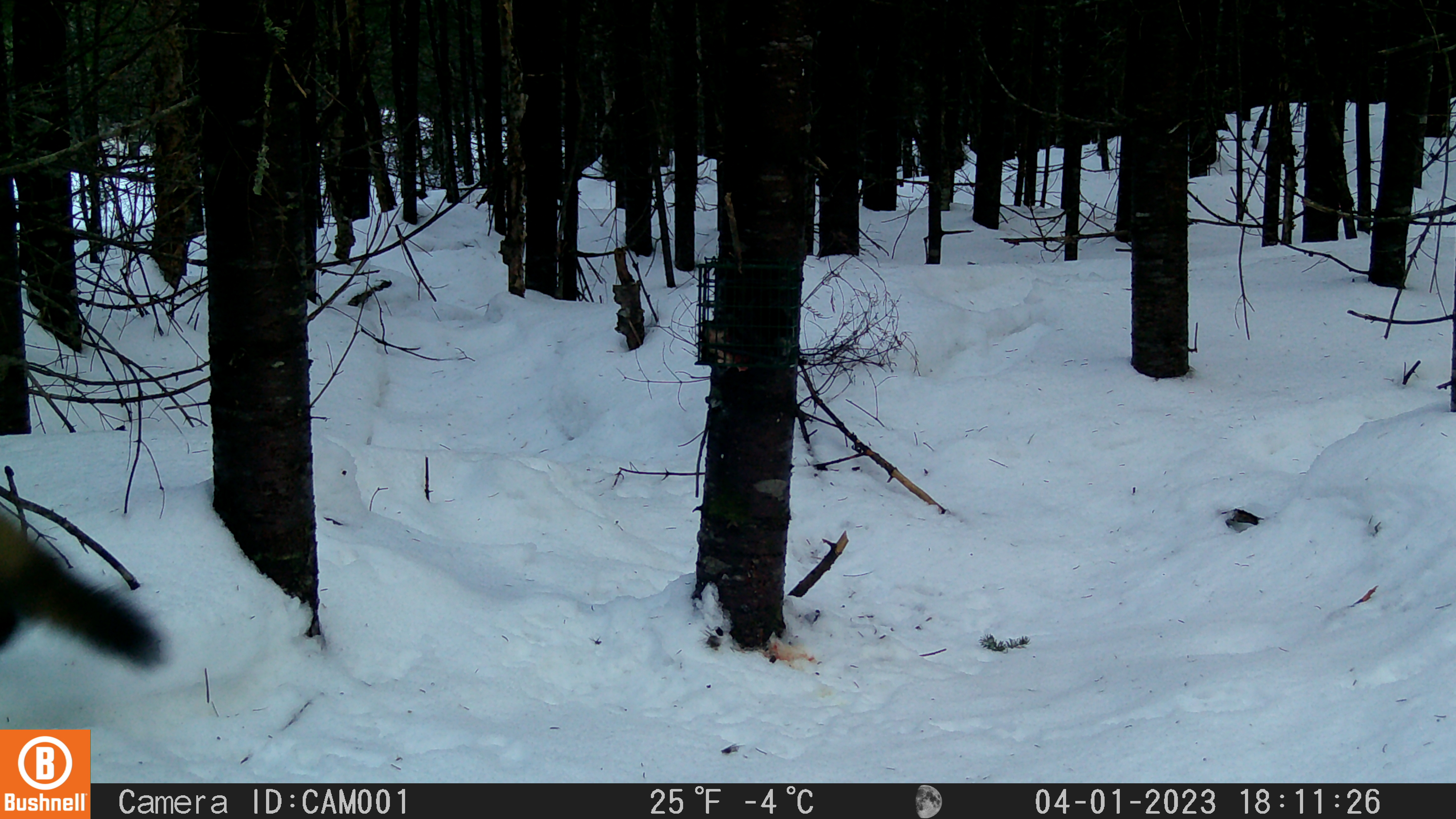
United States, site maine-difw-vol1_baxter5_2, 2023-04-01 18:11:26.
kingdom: Animalia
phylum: Chordata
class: Mammalia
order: Carnivora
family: Mustelidae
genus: Martes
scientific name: Martes americana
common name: american marten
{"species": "american marten (Martes americana)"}